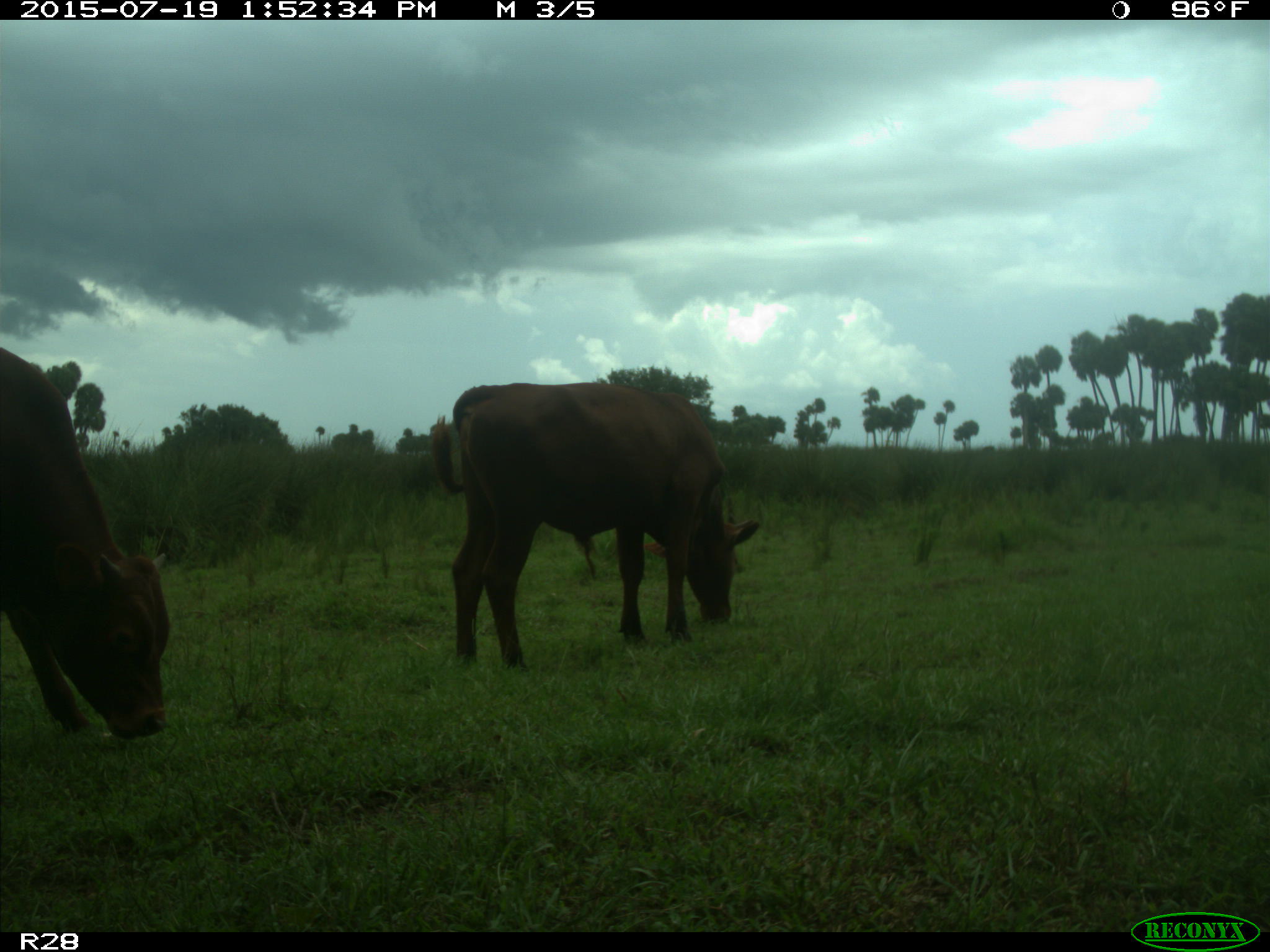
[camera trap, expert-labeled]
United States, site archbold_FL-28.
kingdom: Animalia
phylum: Chordata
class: Mammalia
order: Artiodactyla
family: Bovidae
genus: Bos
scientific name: Bos taurus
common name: domestic cow